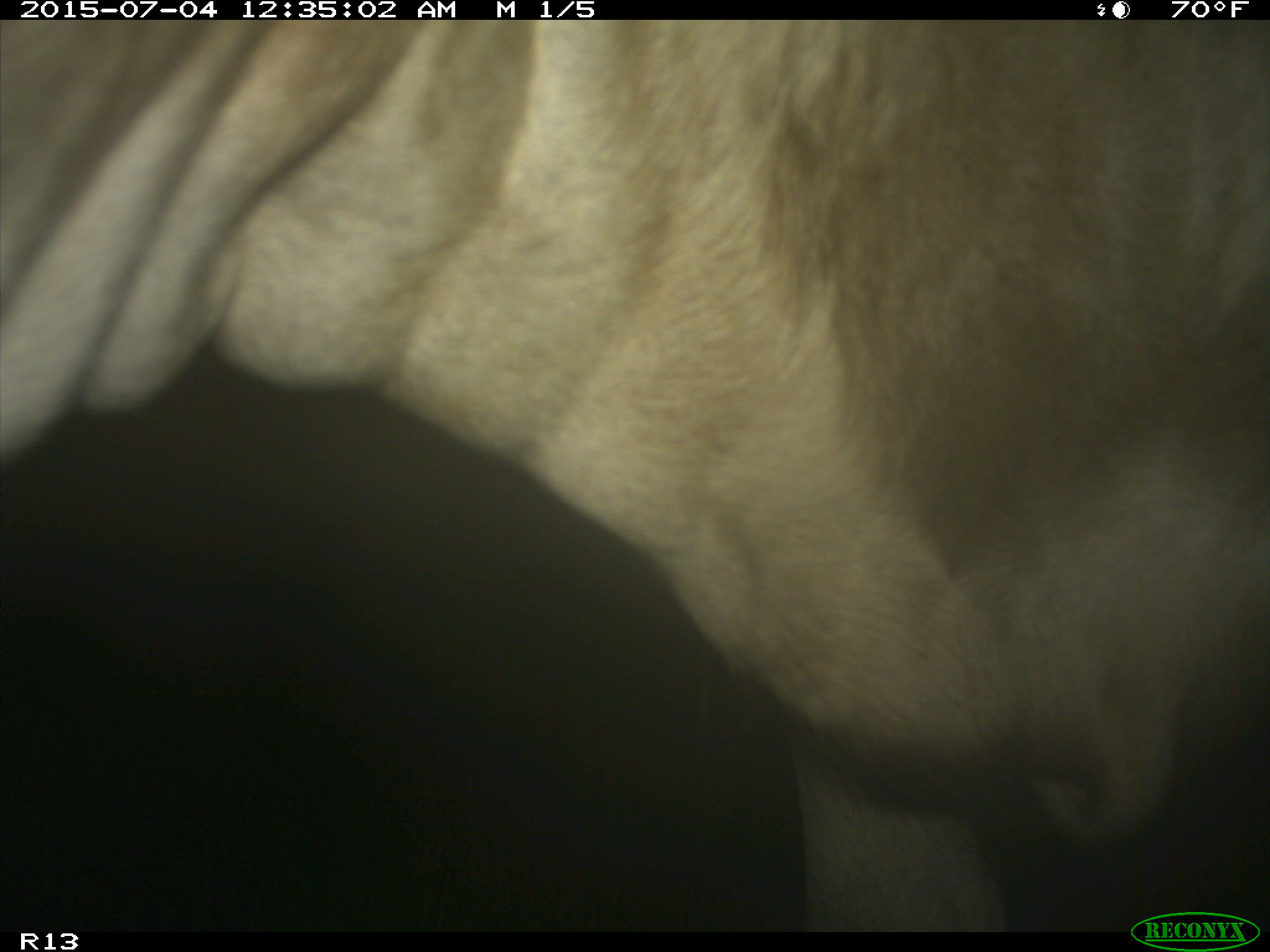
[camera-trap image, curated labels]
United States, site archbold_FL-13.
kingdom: Animalia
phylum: Chordata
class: Mammalia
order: Artiodactyla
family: Bovidae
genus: Bos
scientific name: Bos taurus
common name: domestic cow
Bos taurus (domestic cow).